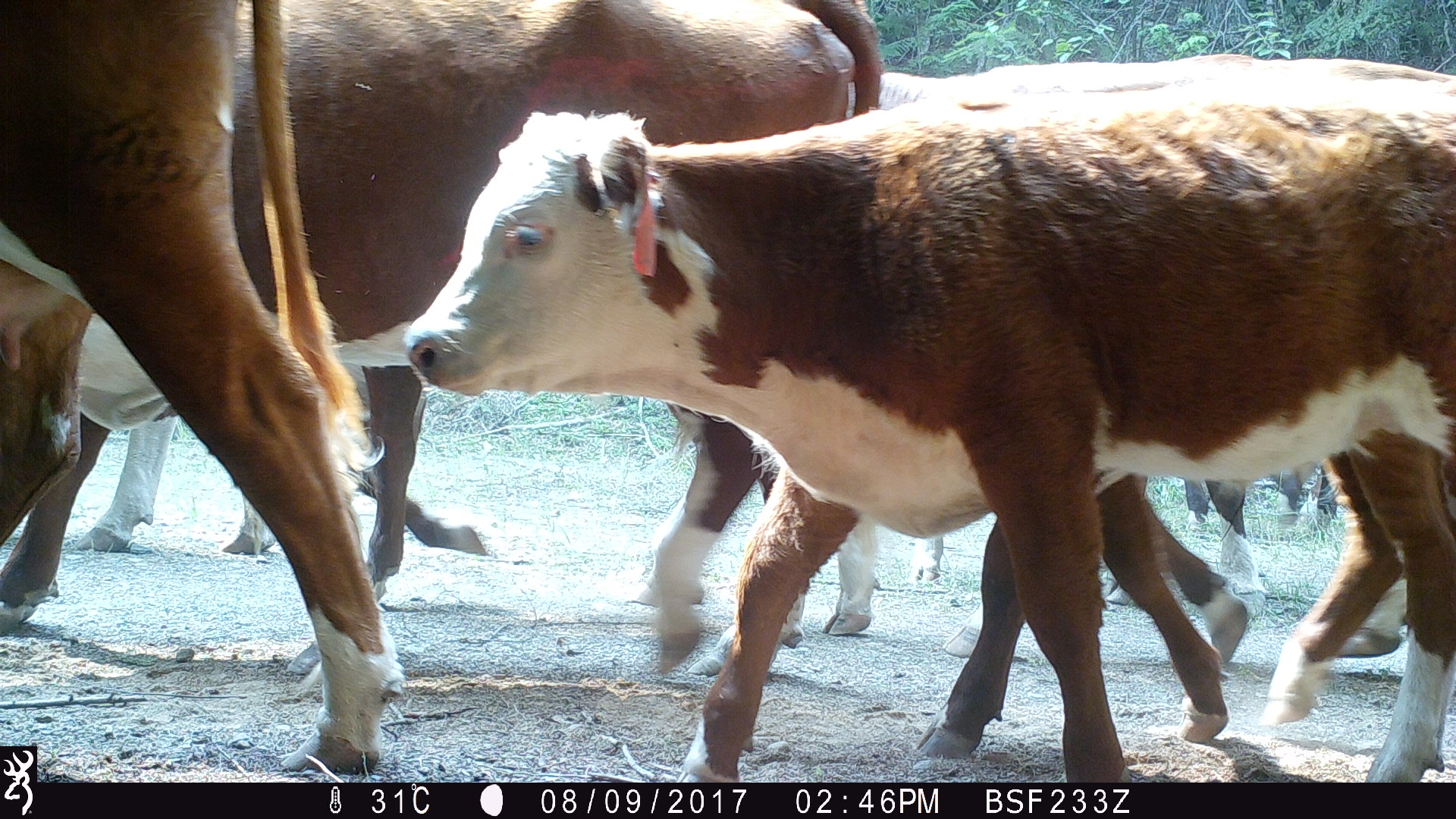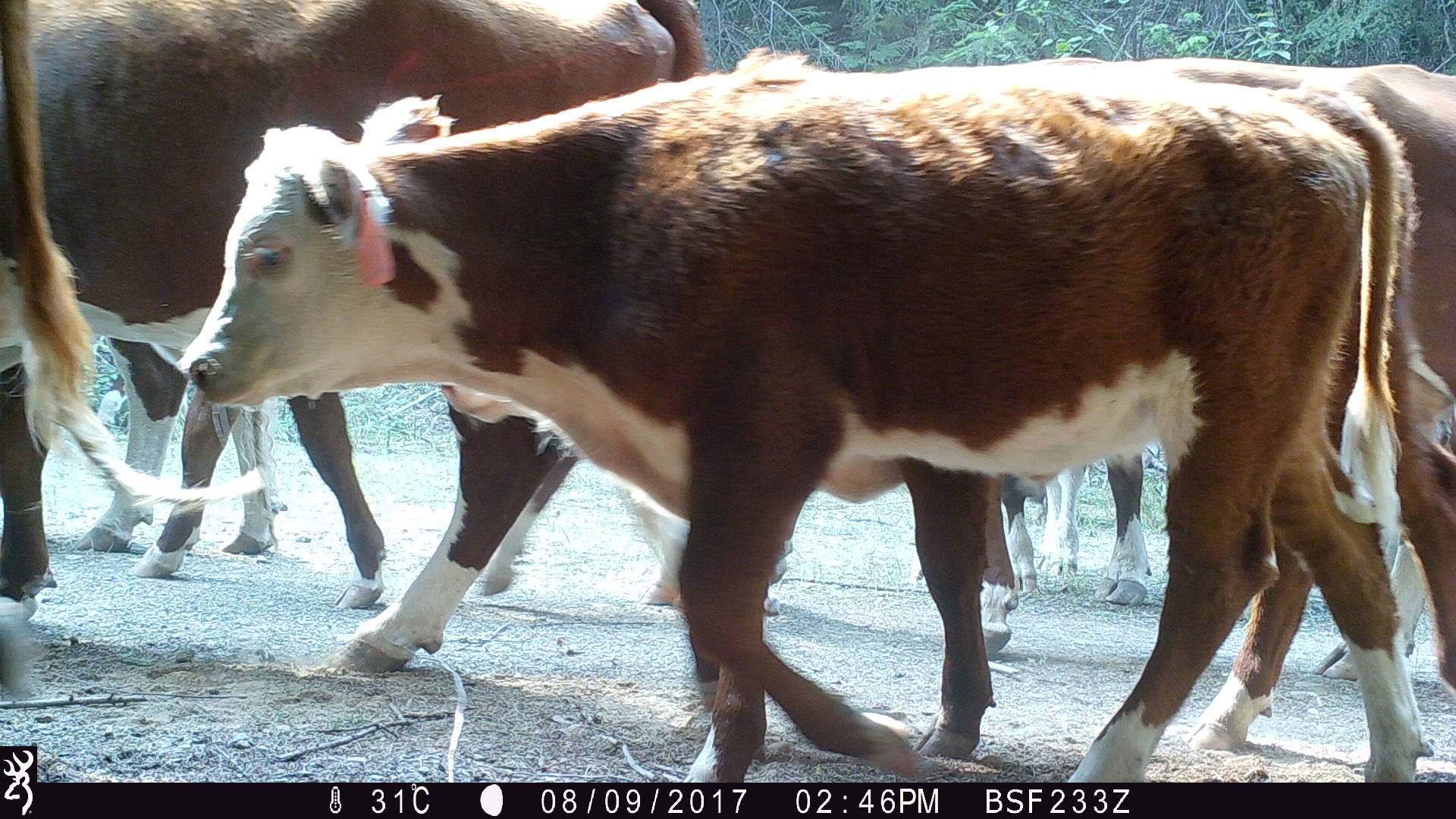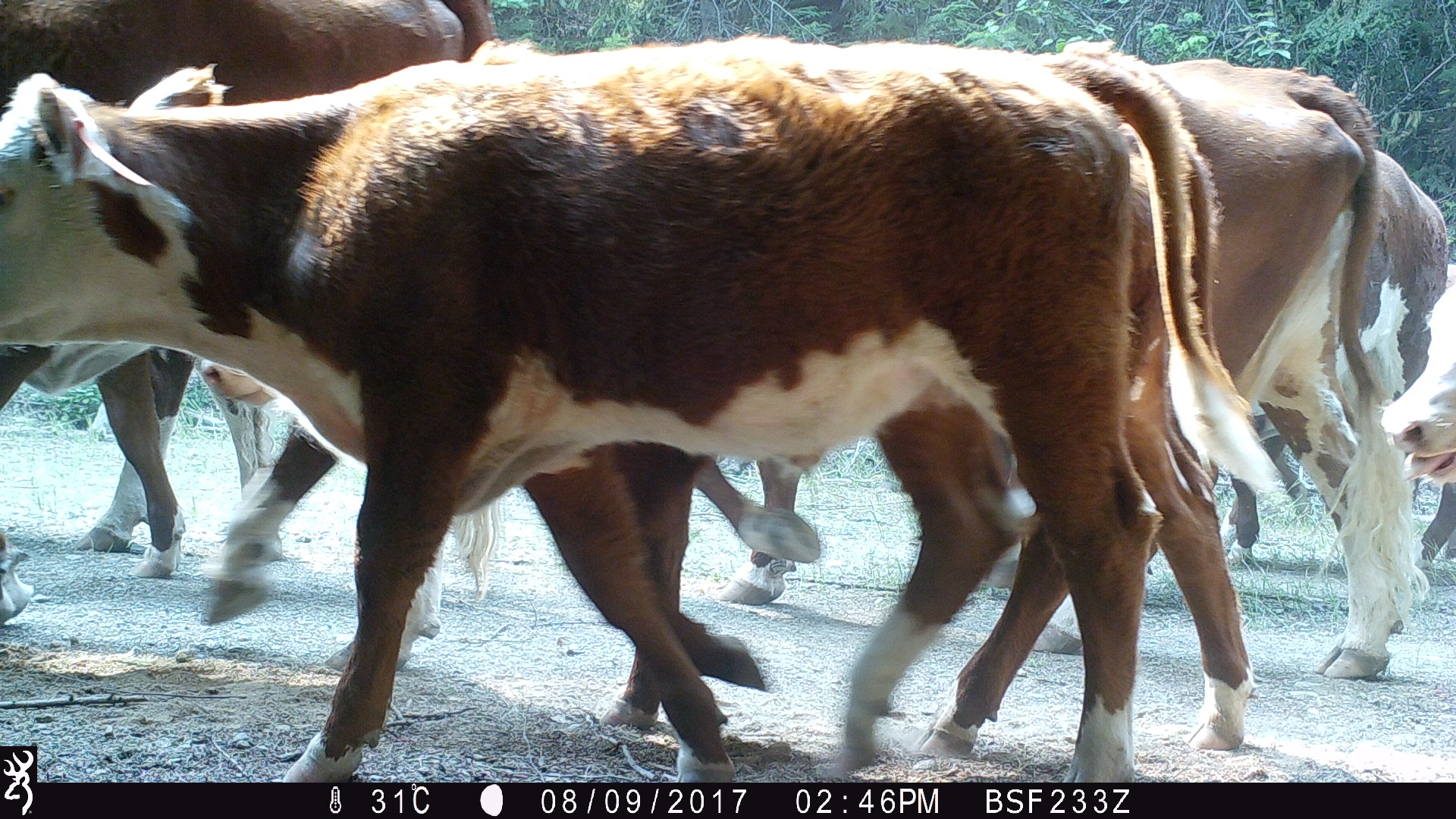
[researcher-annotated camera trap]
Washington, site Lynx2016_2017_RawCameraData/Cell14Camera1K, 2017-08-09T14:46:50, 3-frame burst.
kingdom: Animalia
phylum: Chordata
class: Mammalia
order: Artiodactyla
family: Bovidae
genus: Bos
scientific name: Bos taurus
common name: domestic cattle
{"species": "domestic cattle (Bos taurus)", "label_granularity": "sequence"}